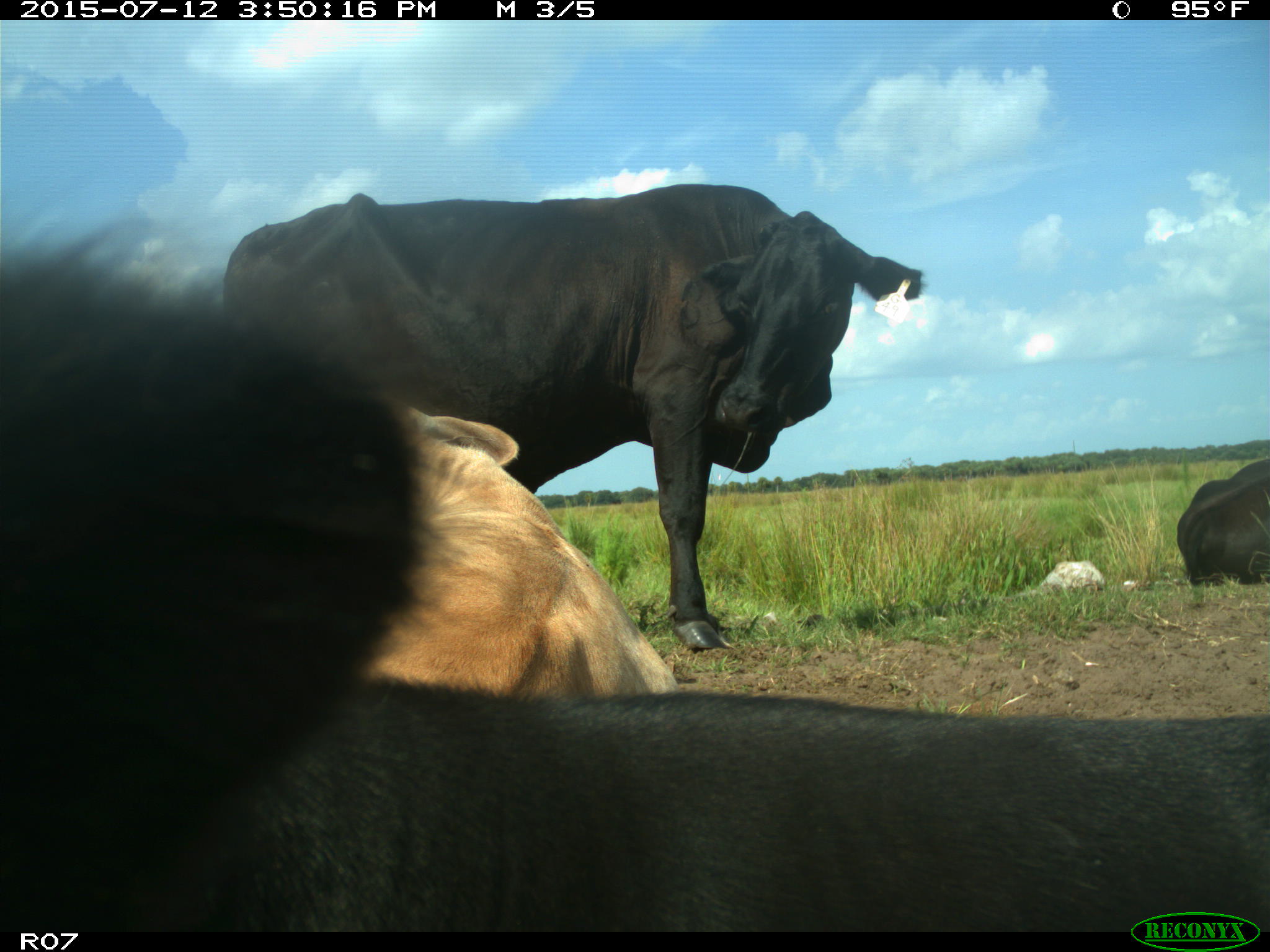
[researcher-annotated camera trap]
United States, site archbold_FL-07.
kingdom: Animalia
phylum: Chordata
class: Mammalia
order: Artiodactyla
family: Bovidae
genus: Bos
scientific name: Bos taurus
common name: domestic cow